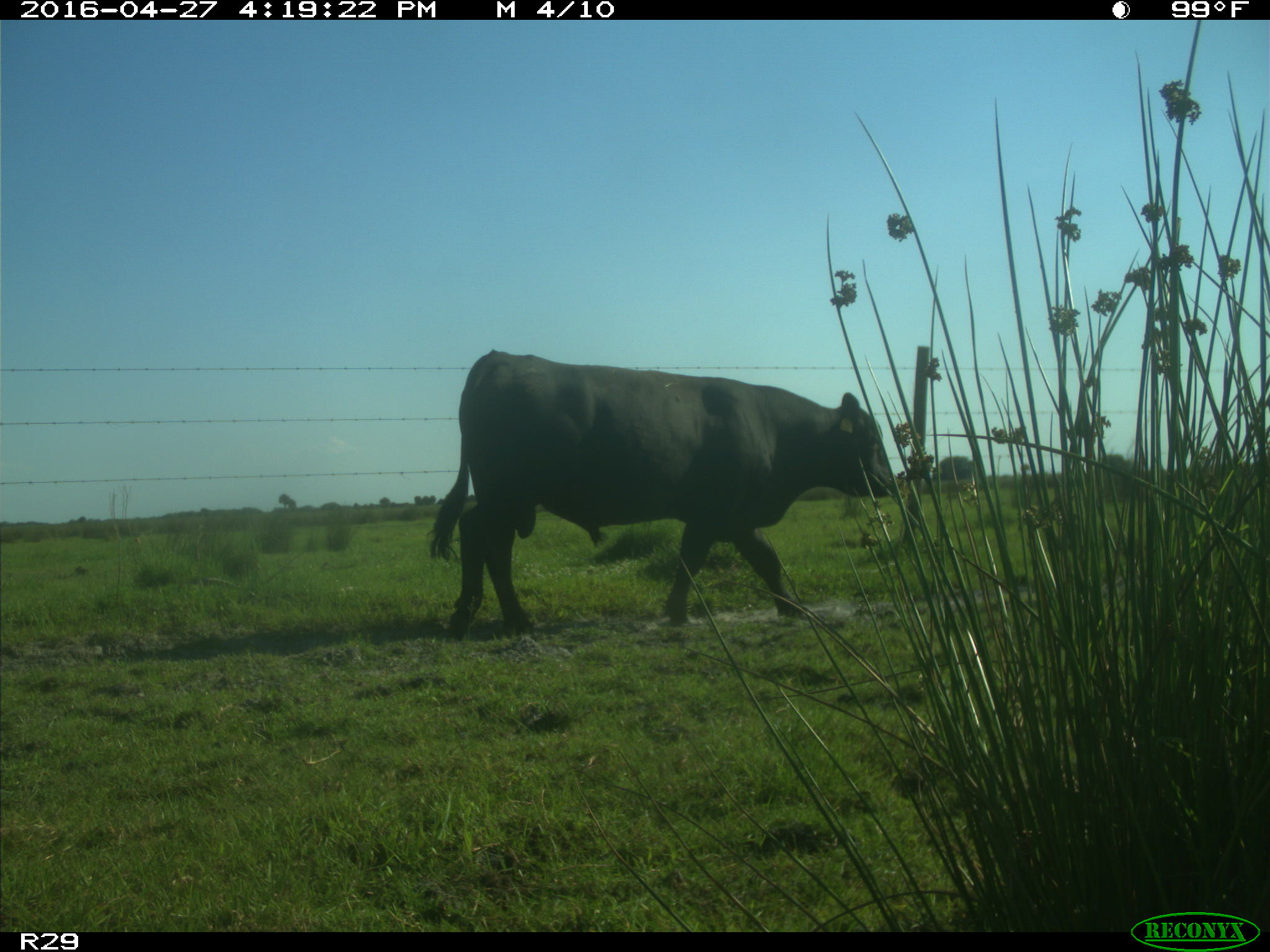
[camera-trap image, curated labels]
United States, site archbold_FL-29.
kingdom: Animalia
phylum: Chordata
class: Mammalia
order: Artiodactyla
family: Bovidae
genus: Bos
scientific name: Bos taurus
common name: domestic cow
Bos taurus (domestic cow).